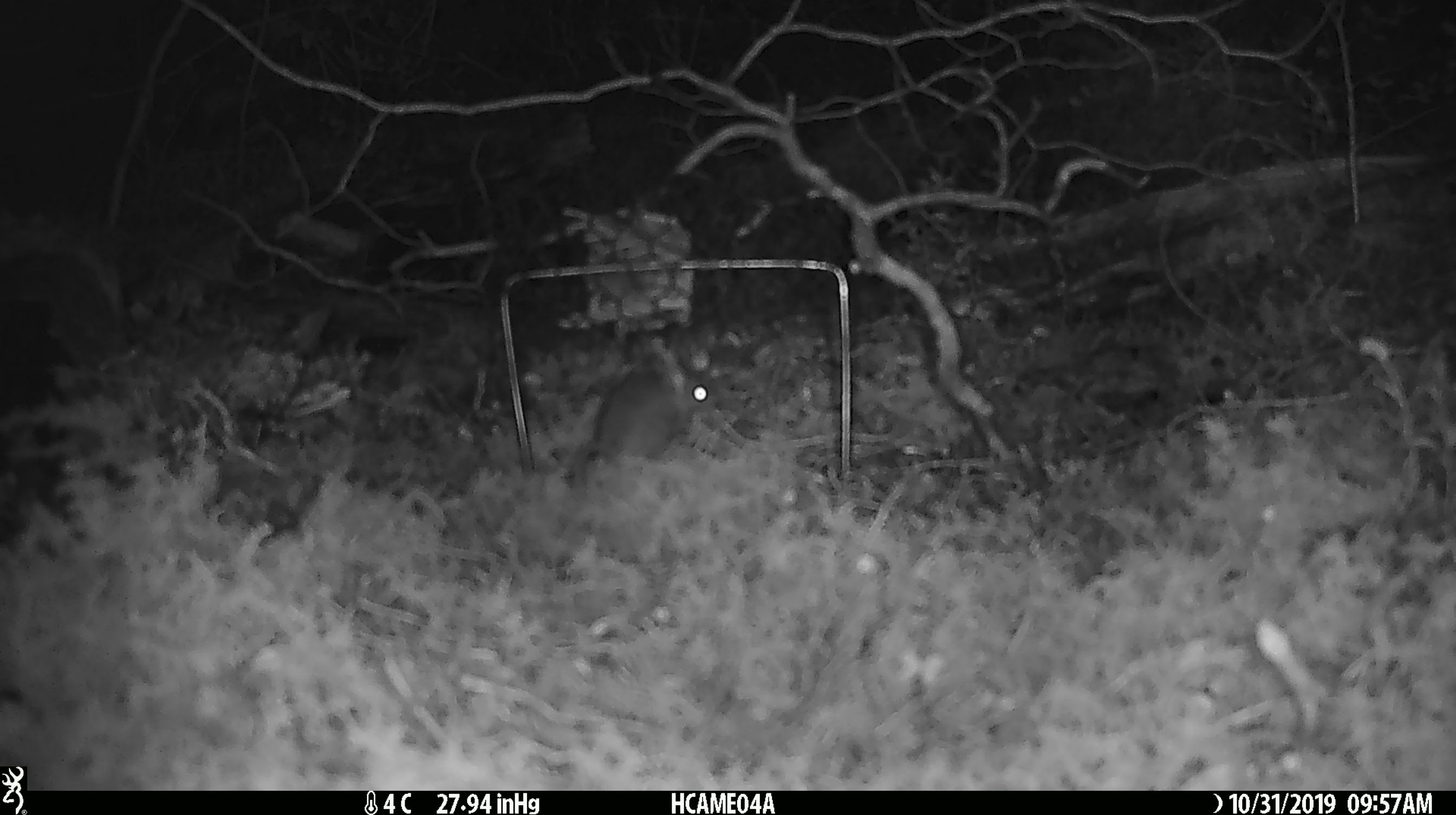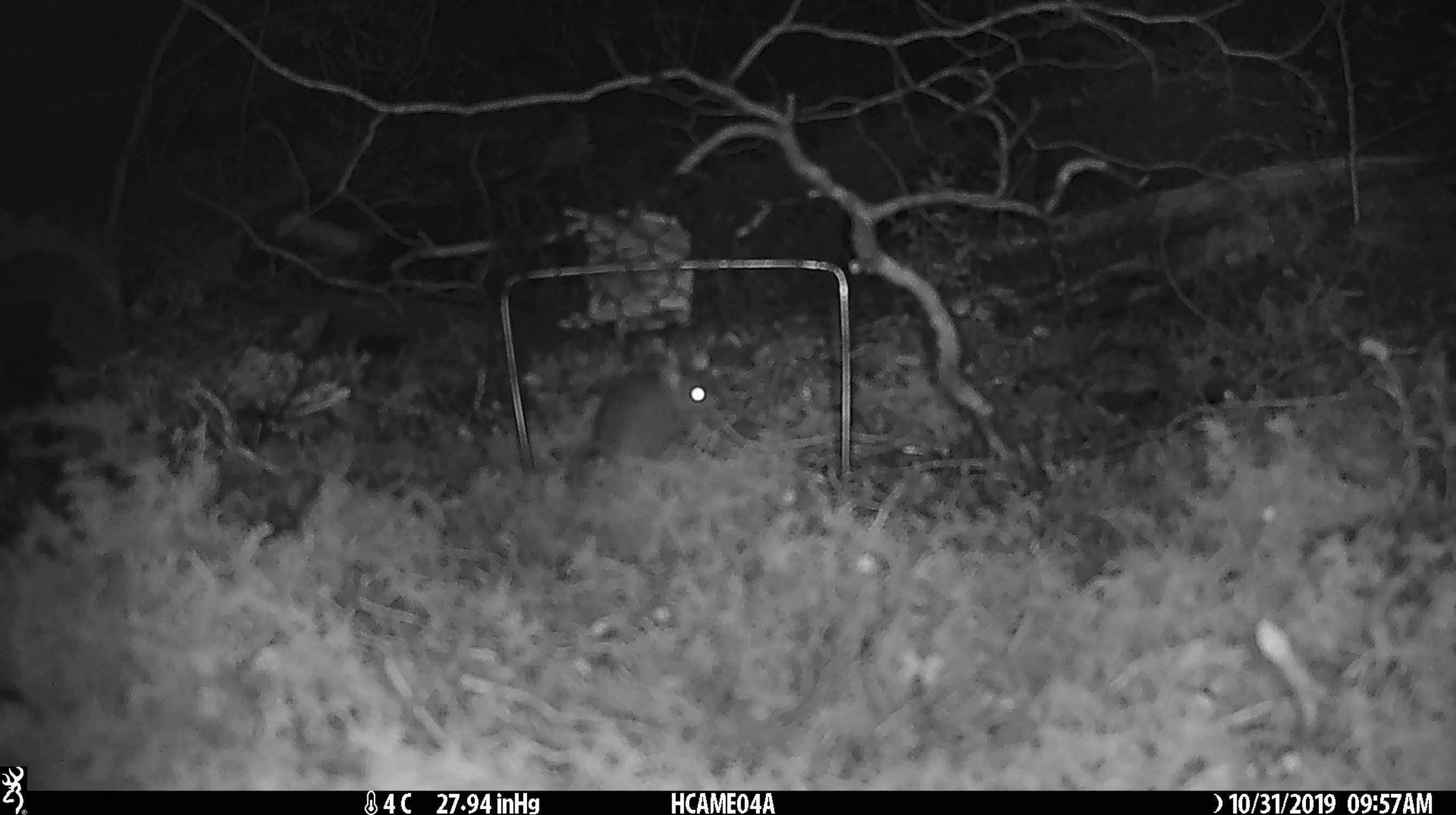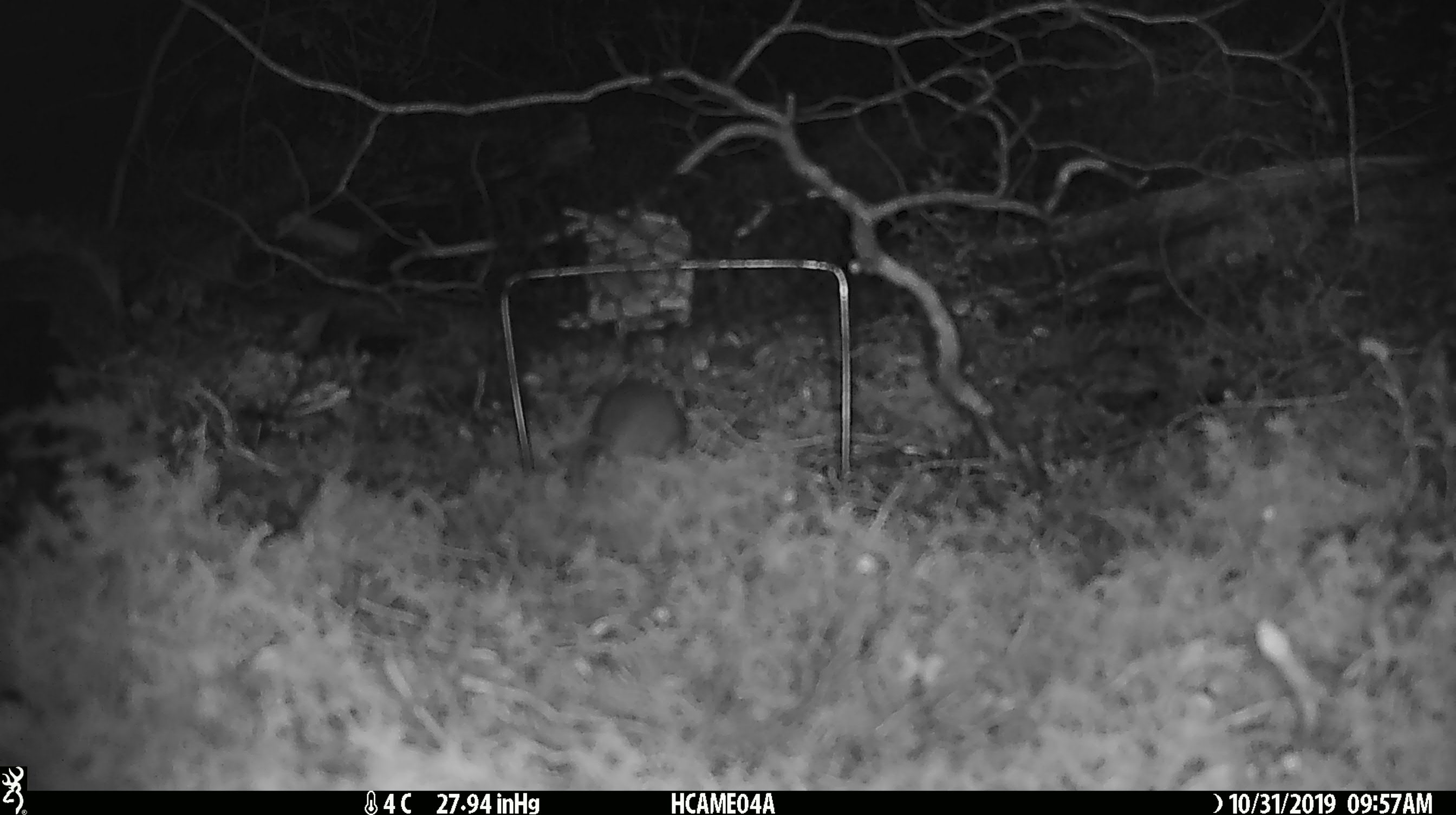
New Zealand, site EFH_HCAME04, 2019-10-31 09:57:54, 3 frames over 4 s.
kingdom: Animalia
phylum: Chordata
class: Mammalia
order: Rodentia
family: Muridae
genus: Mus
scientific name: Mus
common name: mouse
Mouse (Mus).